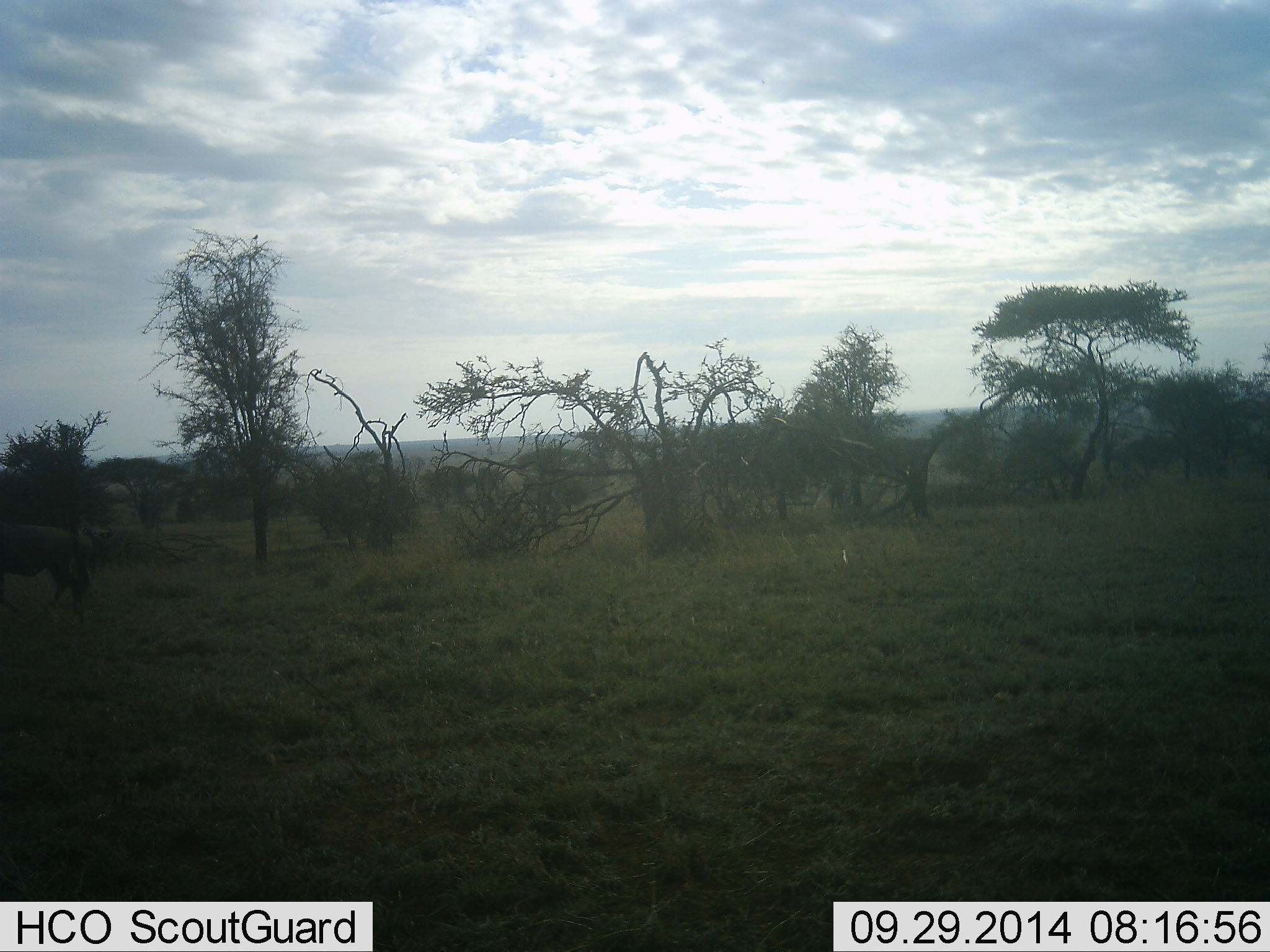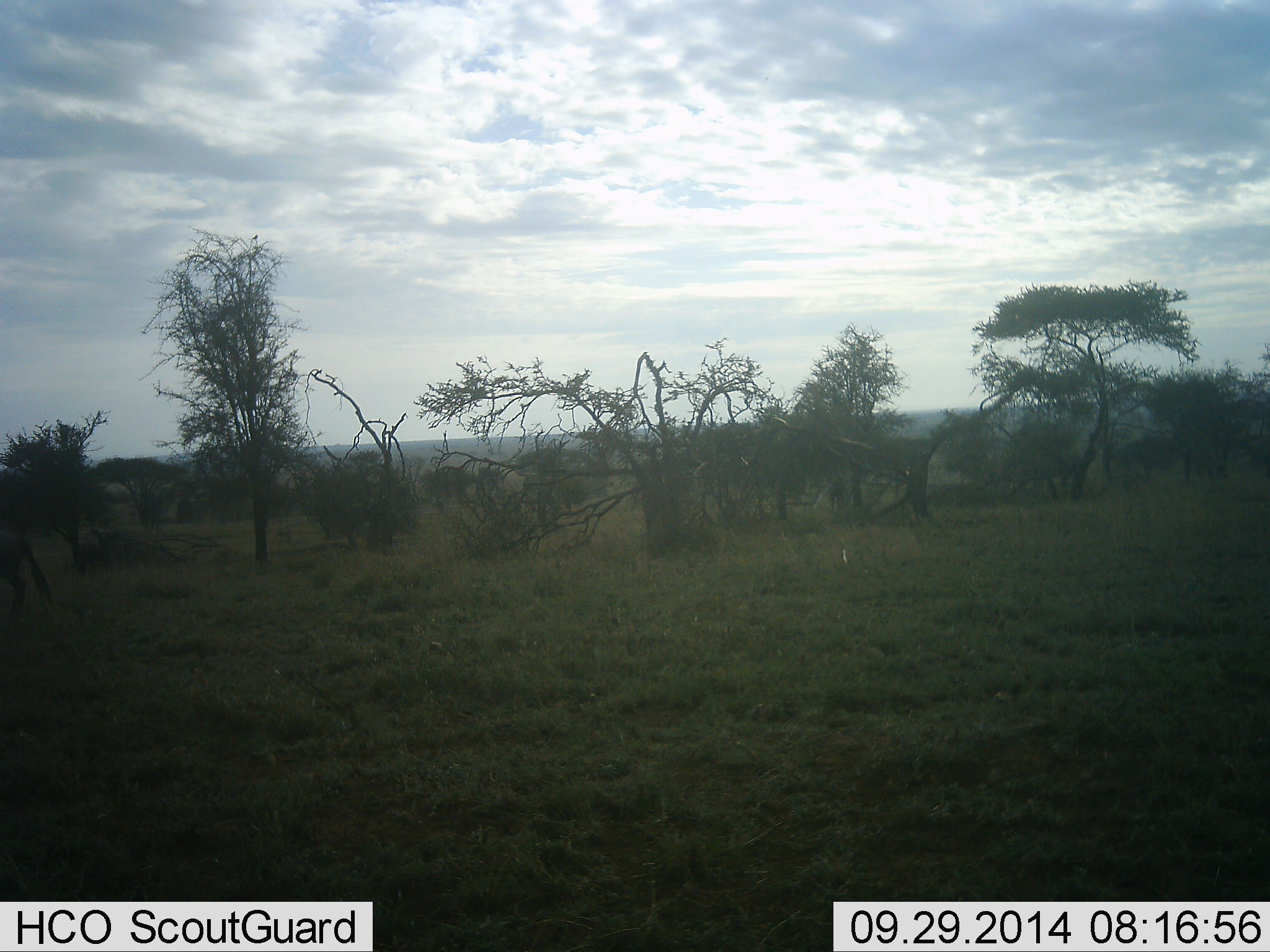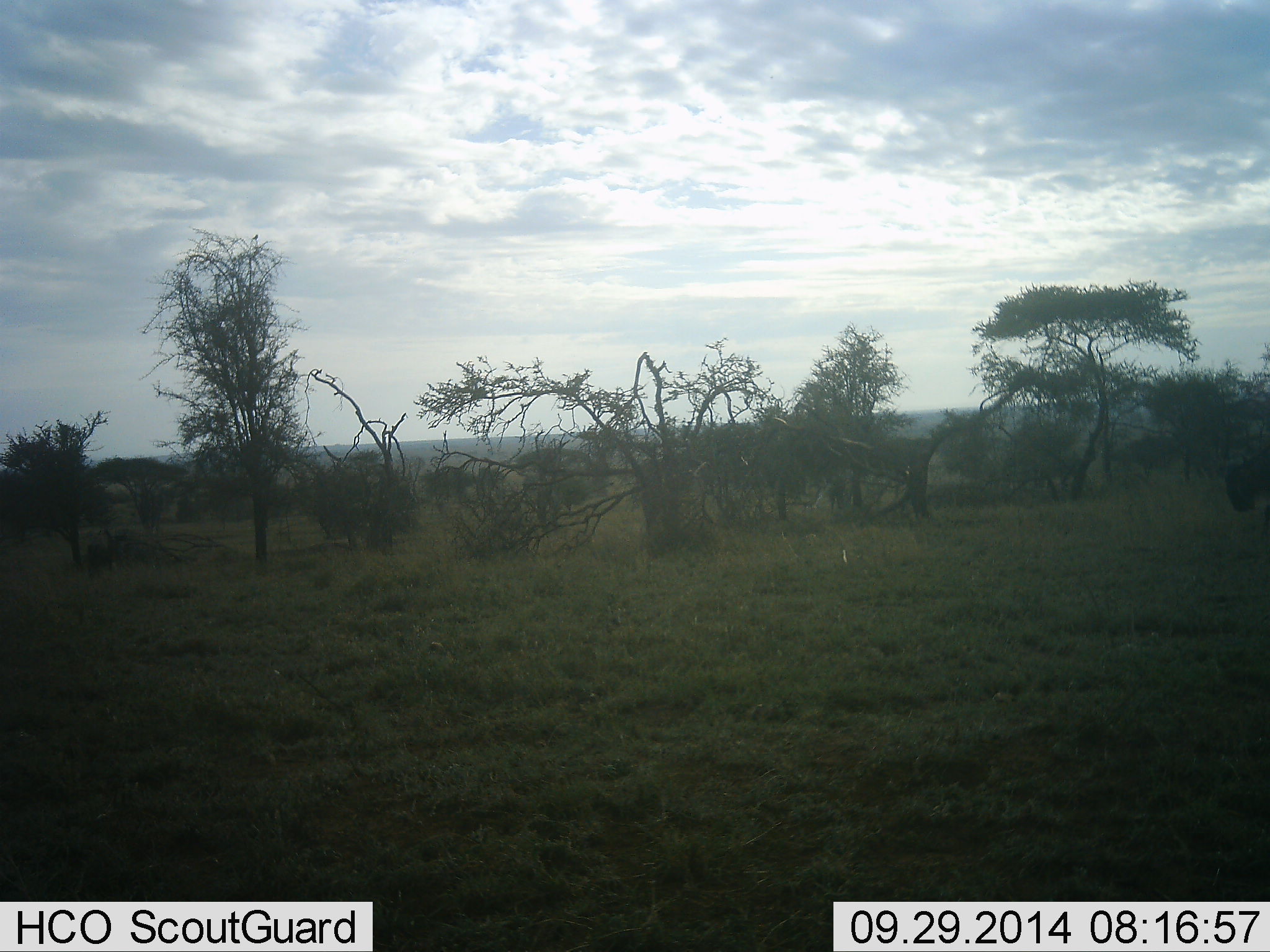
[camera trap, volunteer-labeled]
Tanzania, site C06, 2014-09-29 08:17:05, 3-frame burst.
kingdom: Animalia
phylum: Chordata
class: Mammalia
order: Artiodactyla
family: Bovidae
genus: Connochaetes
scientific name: Connochaetes taurinus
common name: blue wildebeest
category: wildebeest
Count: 2.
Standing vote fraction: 0%.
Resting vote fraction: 0%.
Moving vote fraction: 100%.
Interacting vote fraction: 0%.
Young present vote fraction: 0%.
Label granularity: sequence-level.